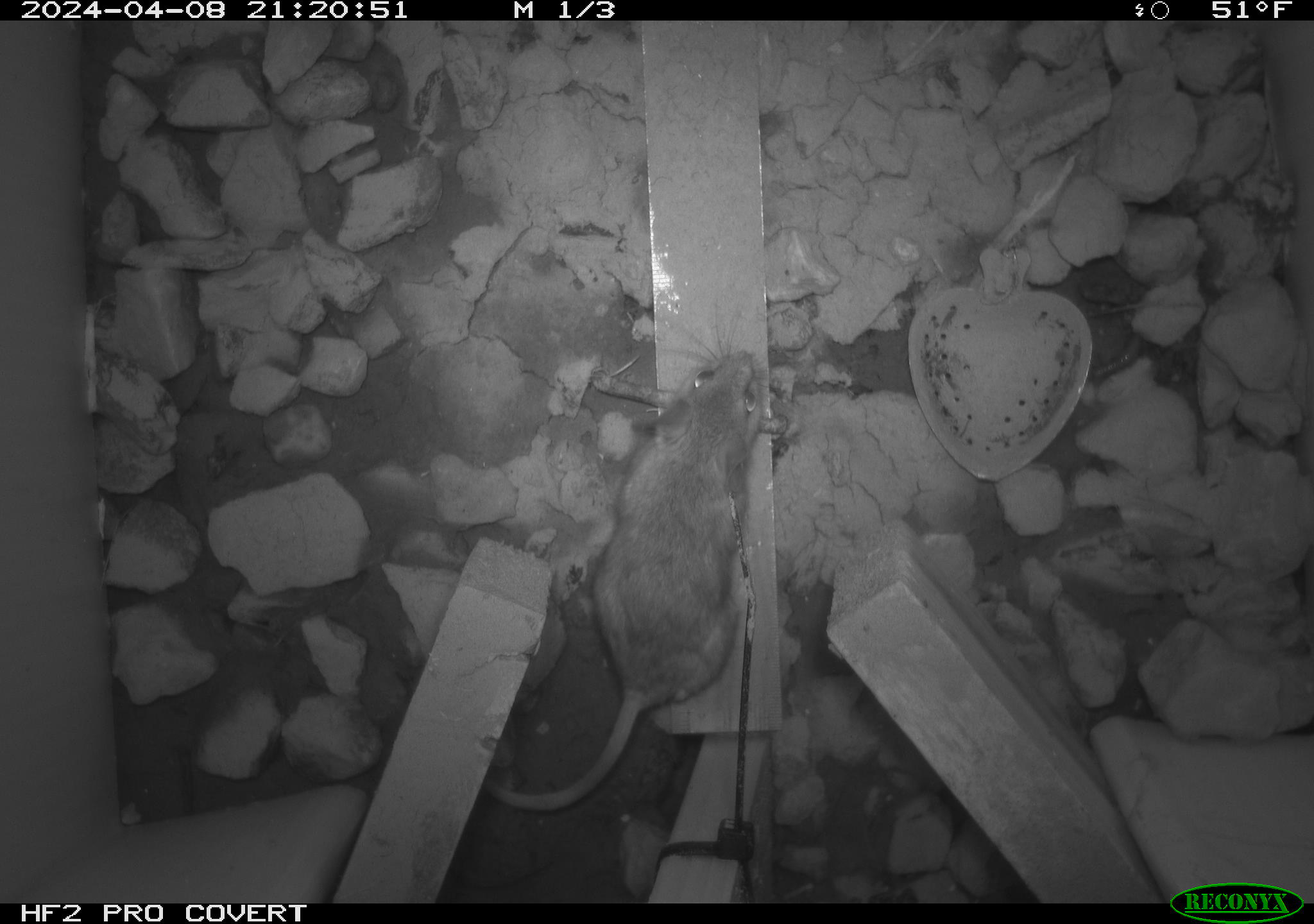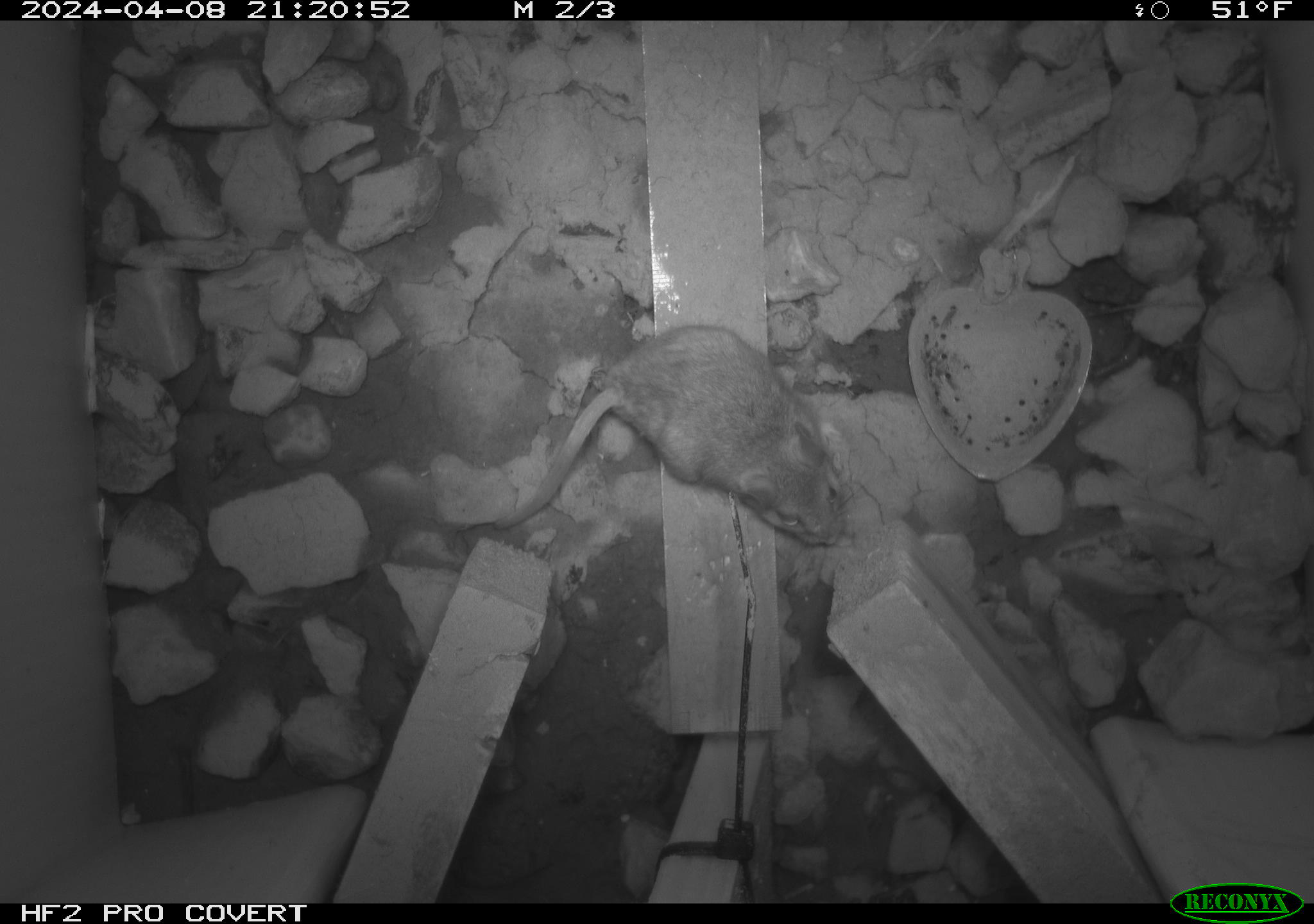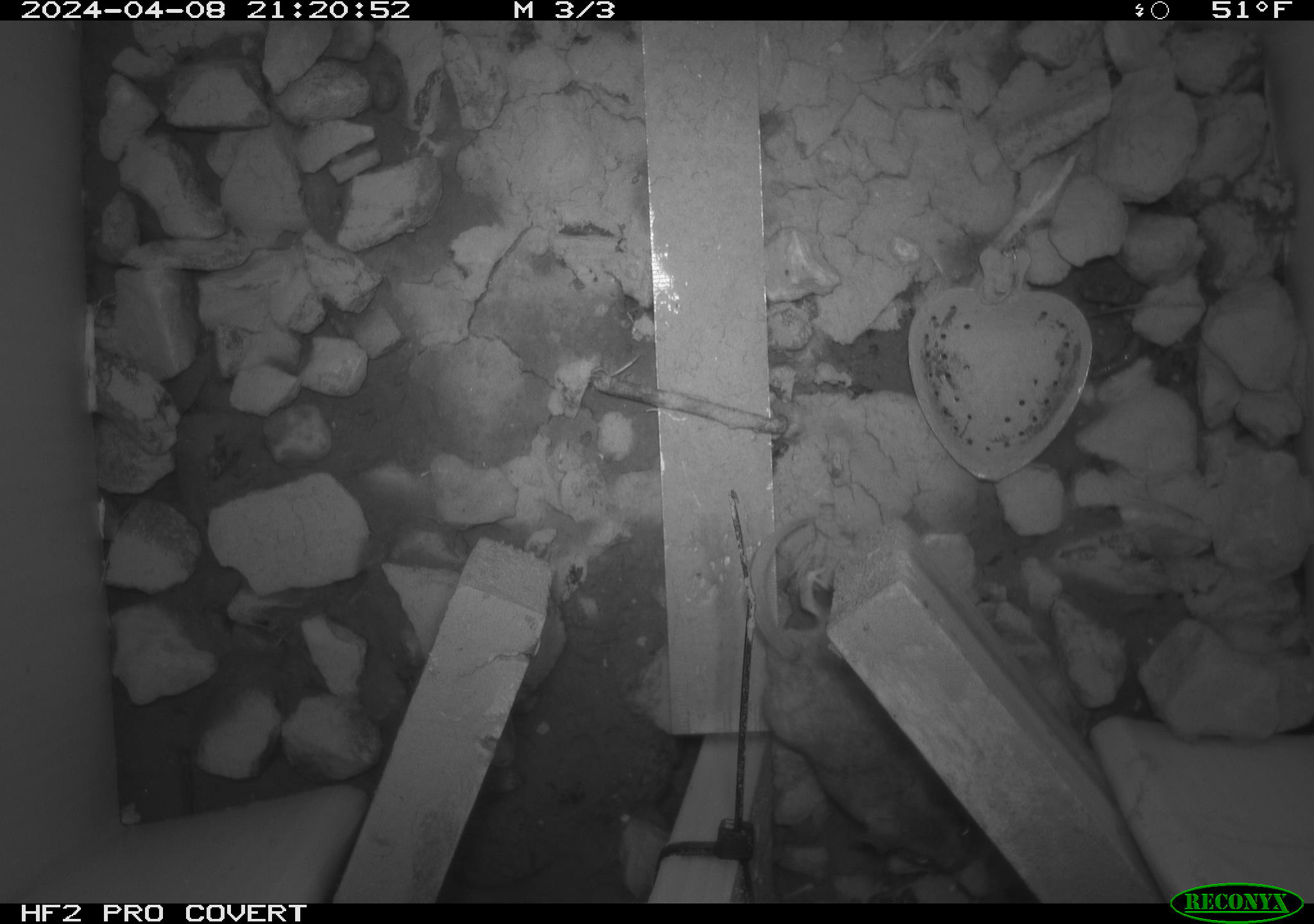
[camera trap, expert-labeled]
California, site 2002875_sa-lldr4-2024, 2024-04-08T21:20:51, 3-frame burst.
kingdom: Animalia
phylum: Chordata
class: Mammalia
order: Rodentia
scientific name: Rodentia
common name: mouse species